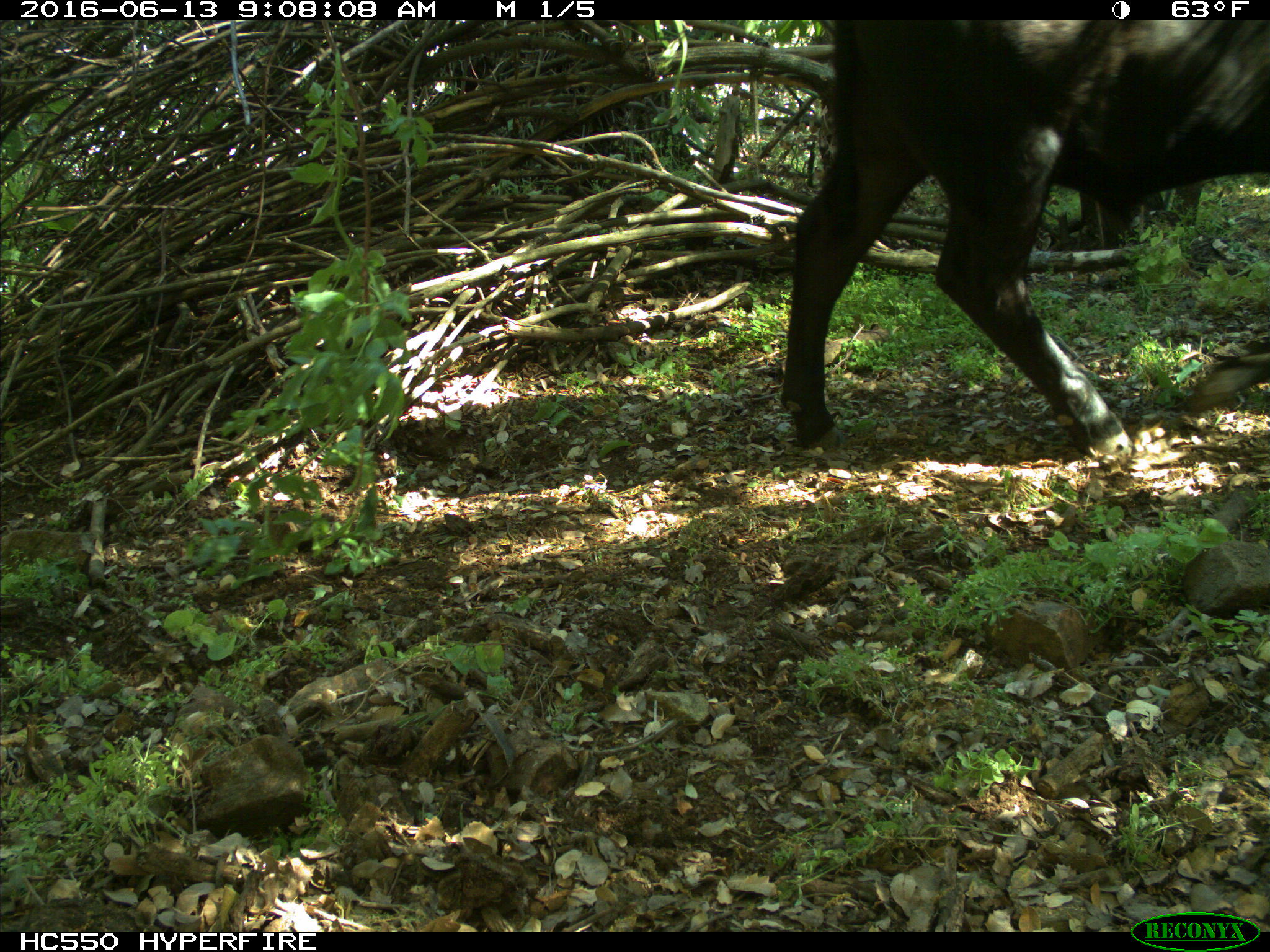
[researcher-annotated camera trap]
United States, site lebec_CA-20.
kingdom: Animalia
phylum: Chordata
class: Mammalia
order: Artiodactyla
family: Bovidae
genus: Bos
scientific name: Bos taurus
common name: domestic cow